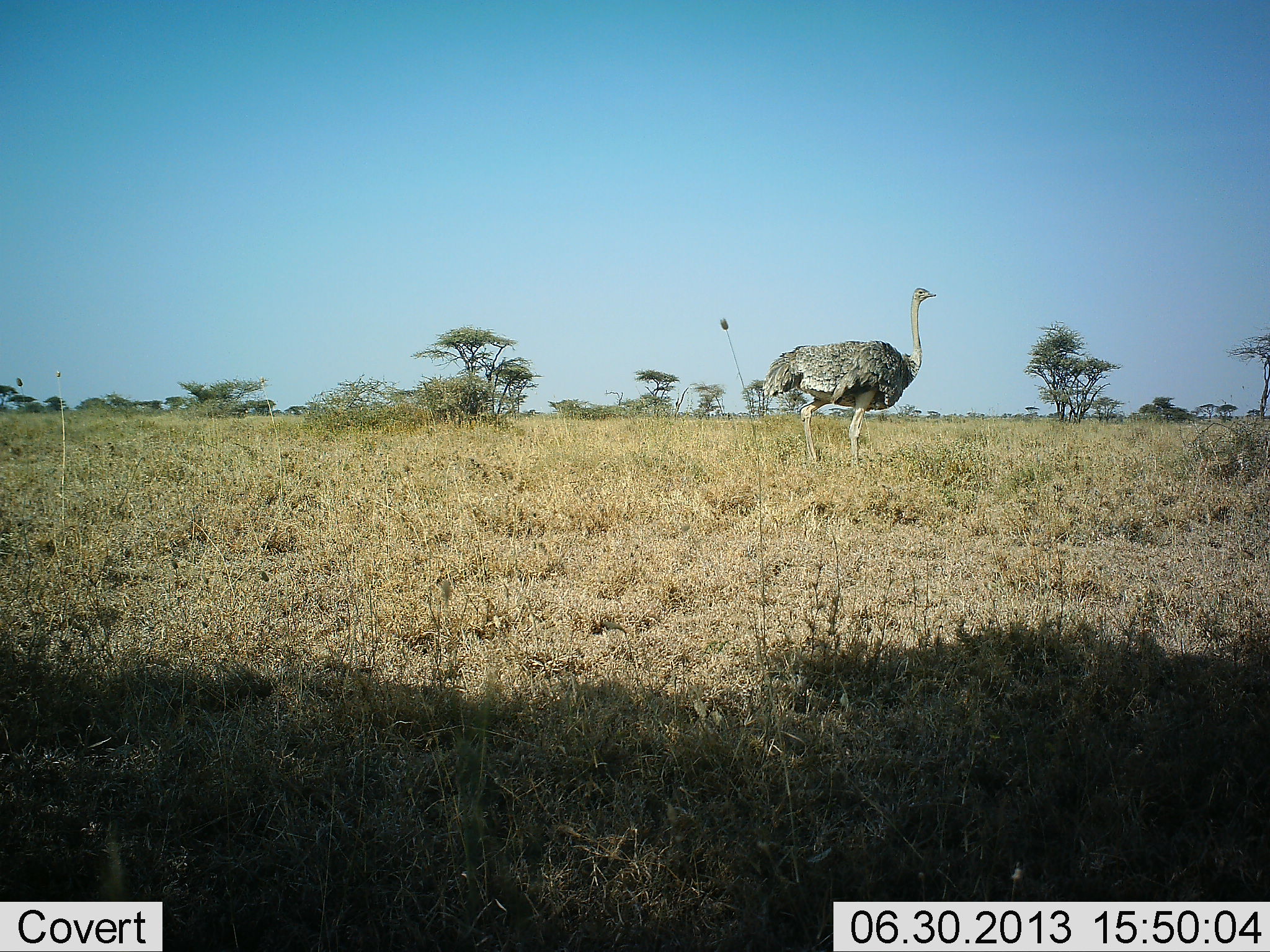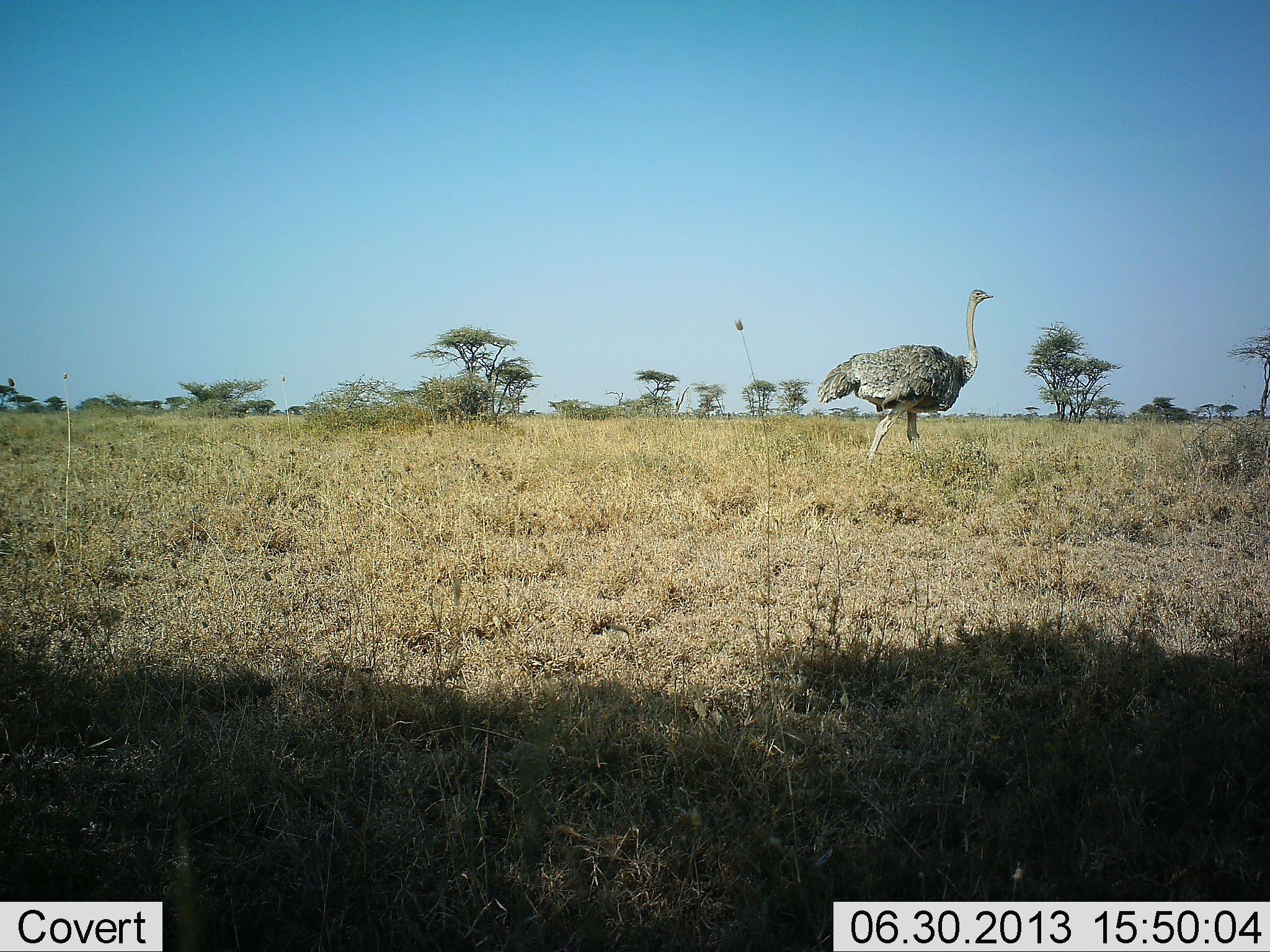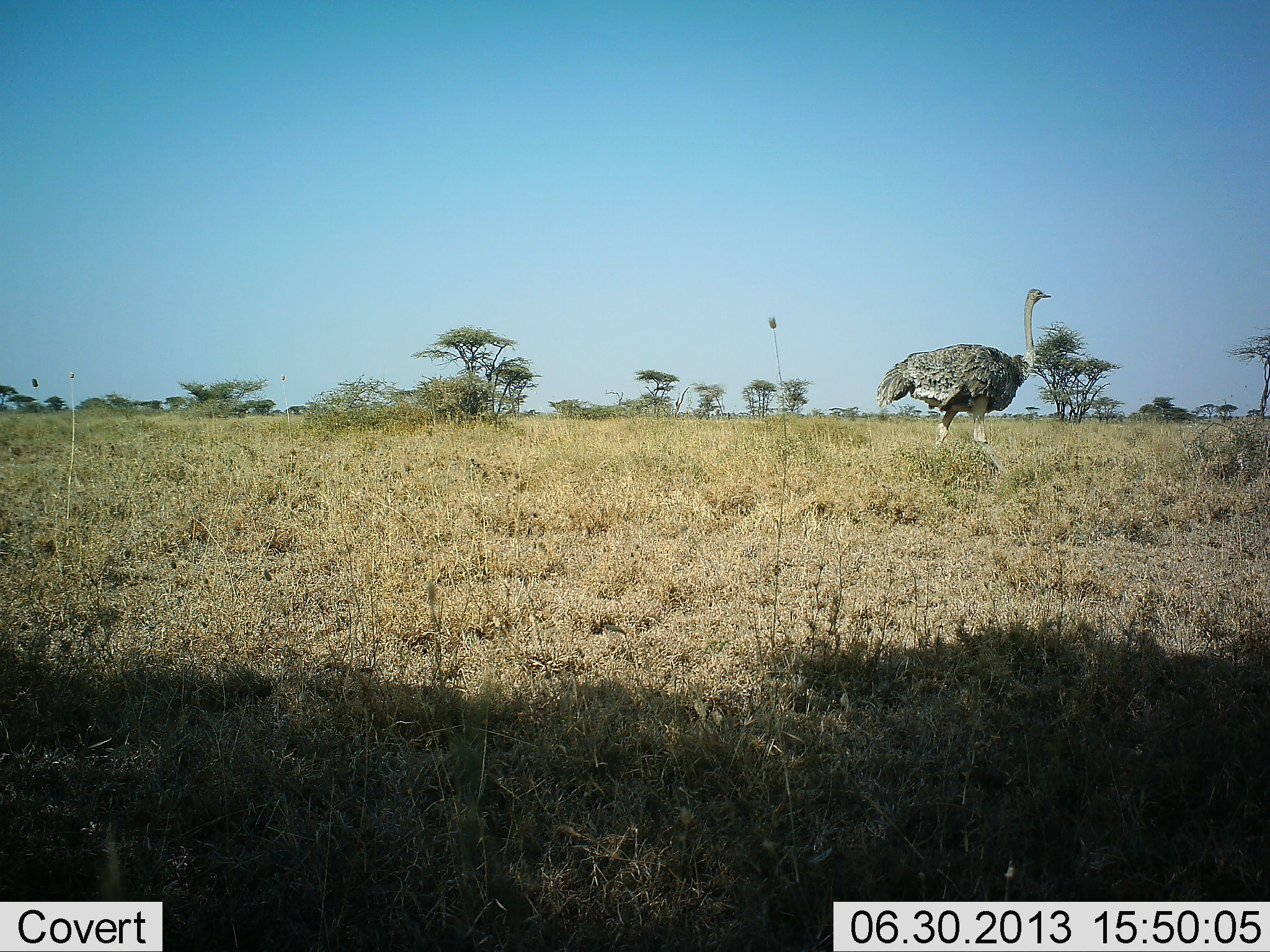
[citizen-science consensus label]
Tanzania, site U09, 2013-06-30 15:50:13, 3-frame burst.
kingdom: Animalia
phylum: Chordata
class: Aves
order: Struthioniformes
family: Struthionidae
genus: Struthio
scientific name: Struthio camelus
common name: ostrich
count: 1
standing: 15%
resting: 0%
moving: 92%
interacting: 0%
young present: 0%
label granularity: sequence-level